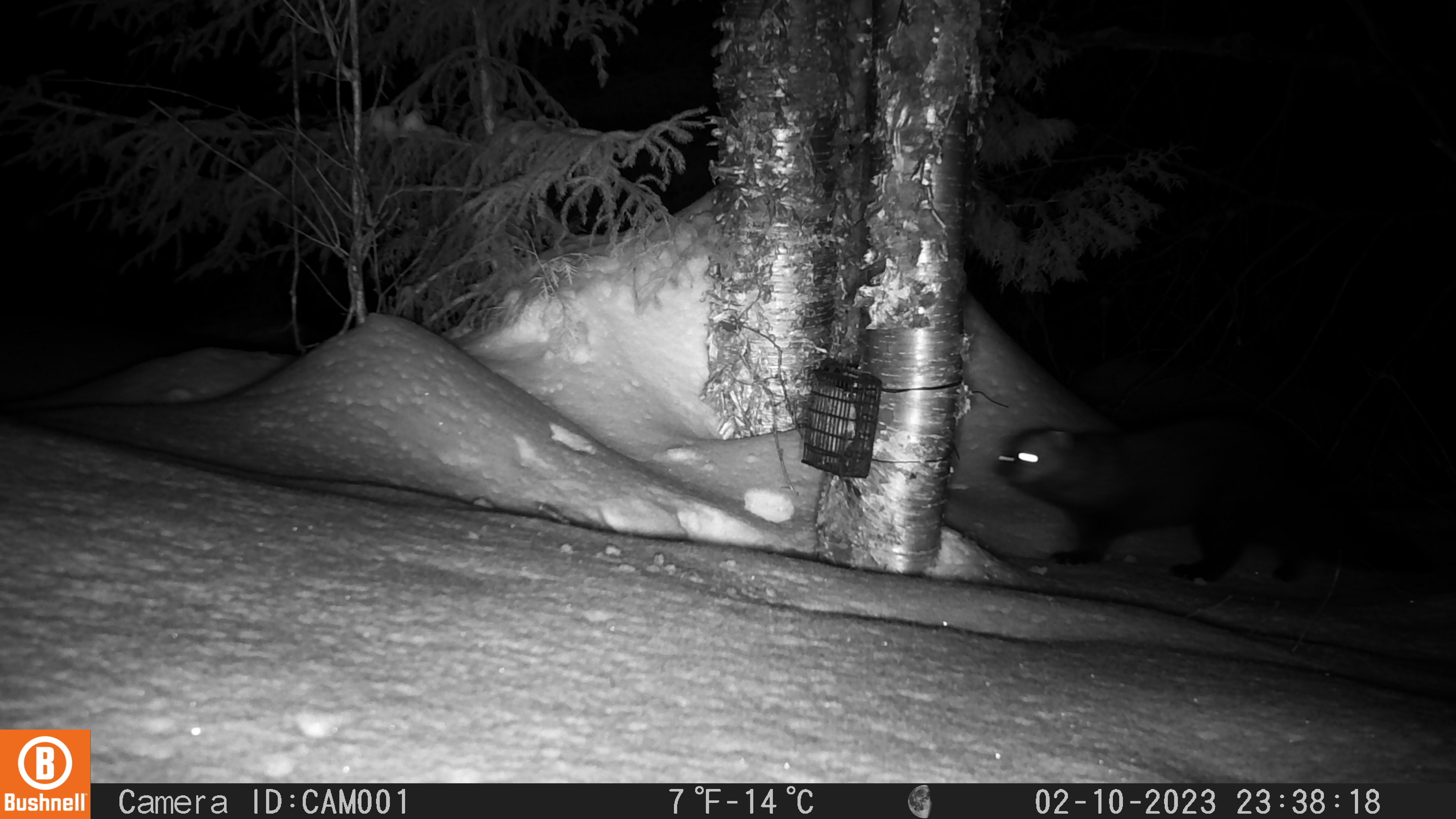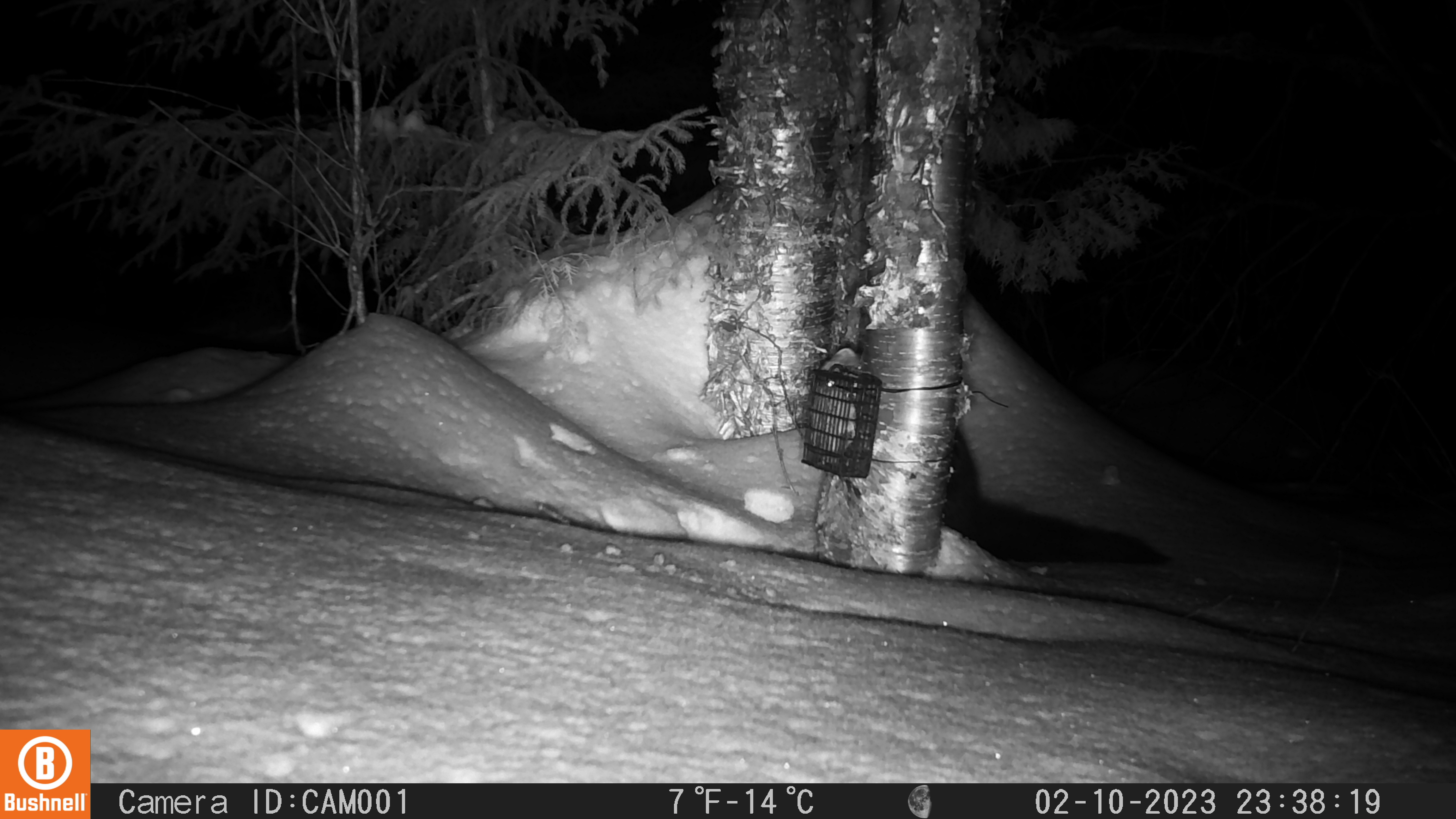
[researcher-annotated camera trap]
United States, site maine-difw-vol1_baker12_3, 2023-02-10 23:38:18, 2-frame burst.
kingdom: Animalia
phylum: Chordata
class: Mammalia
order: Carnivora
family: Mustelidae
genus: Pekania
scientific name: Pekania pennanti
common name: fisher